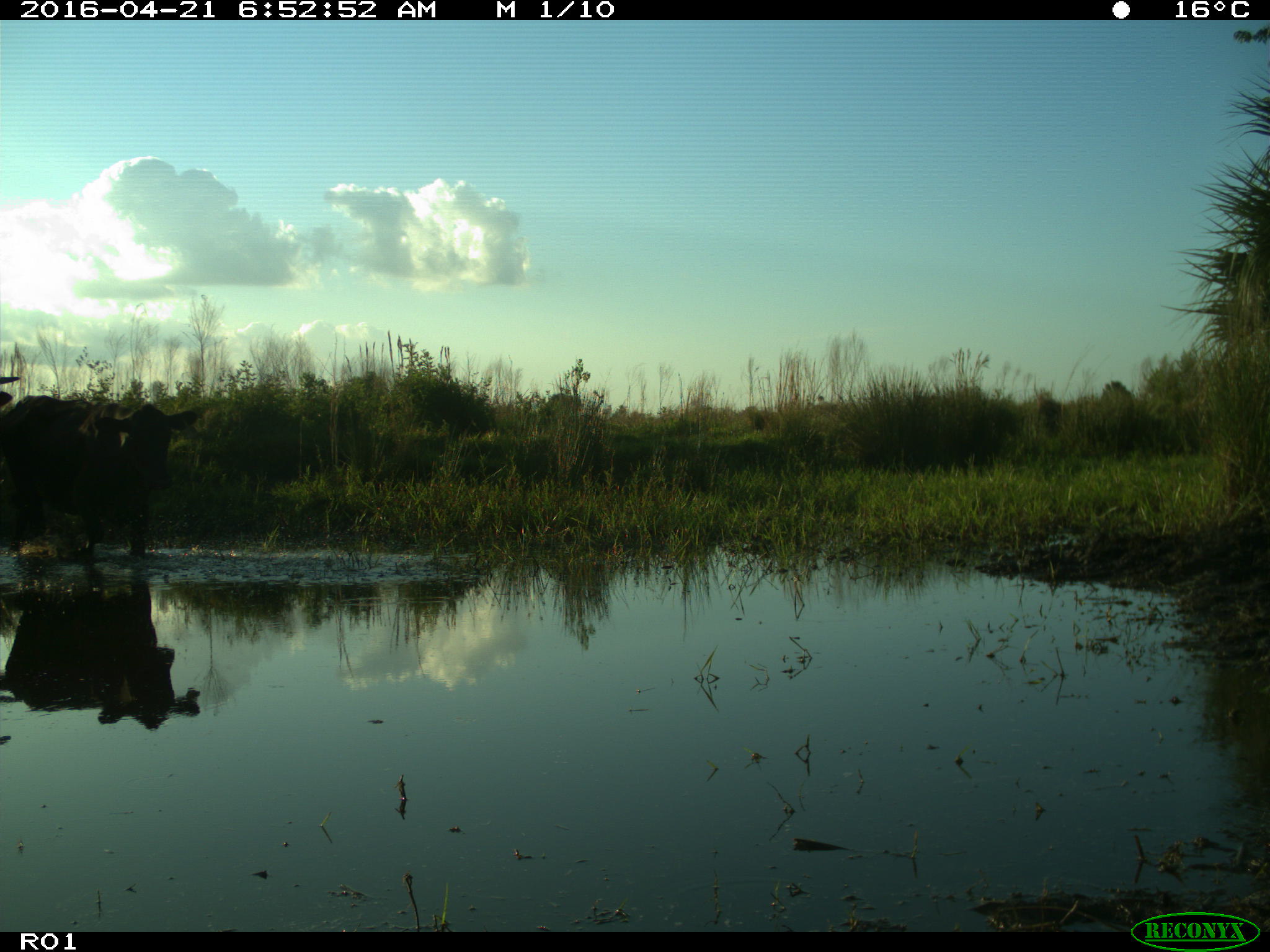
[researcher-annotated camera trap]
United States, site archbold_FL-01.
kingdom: Animalia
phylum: Chordata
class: Mammalia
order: Artiodactyla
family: Bovidae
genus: Bos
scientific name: Bos taurus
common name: domestic cow